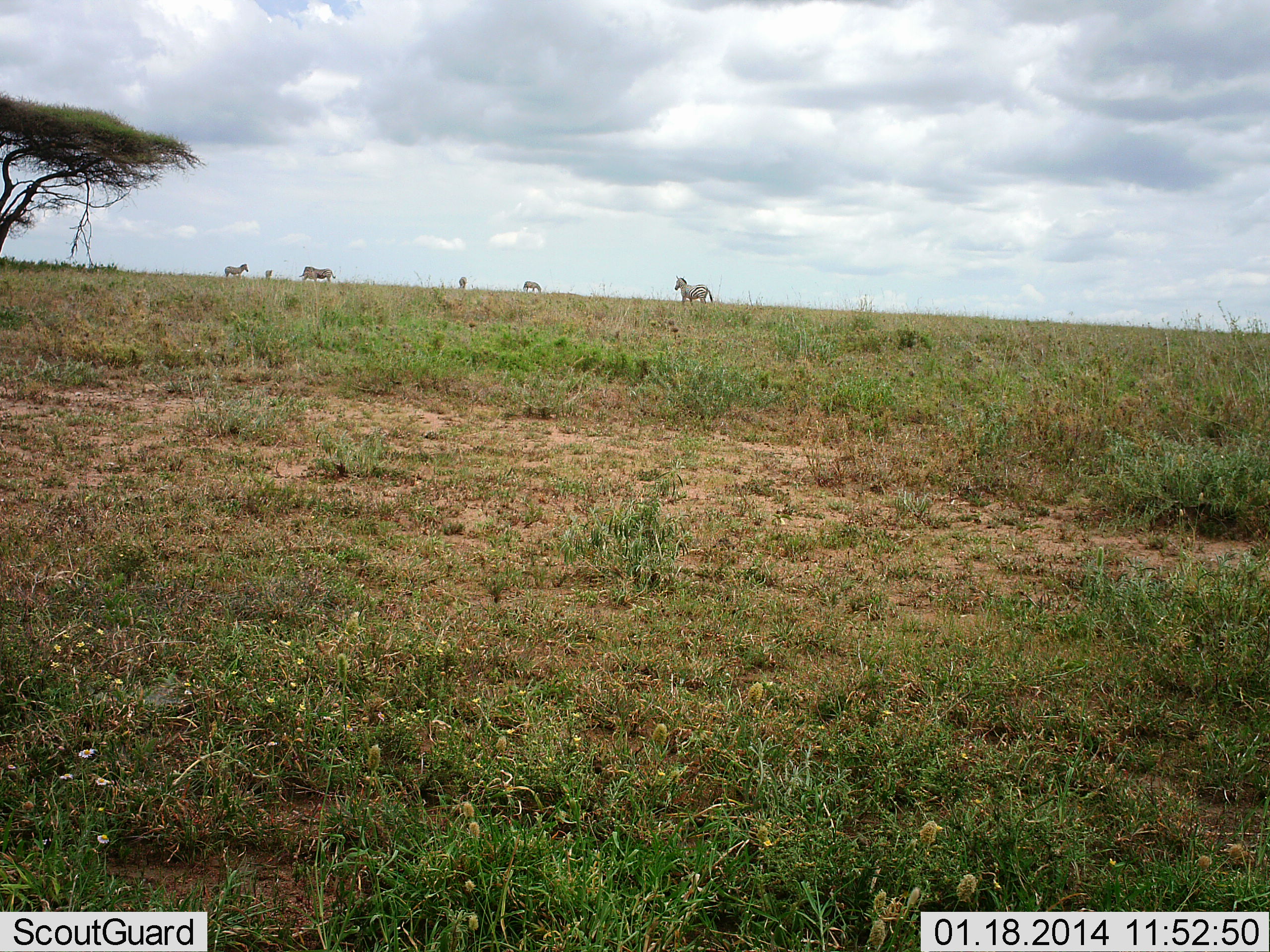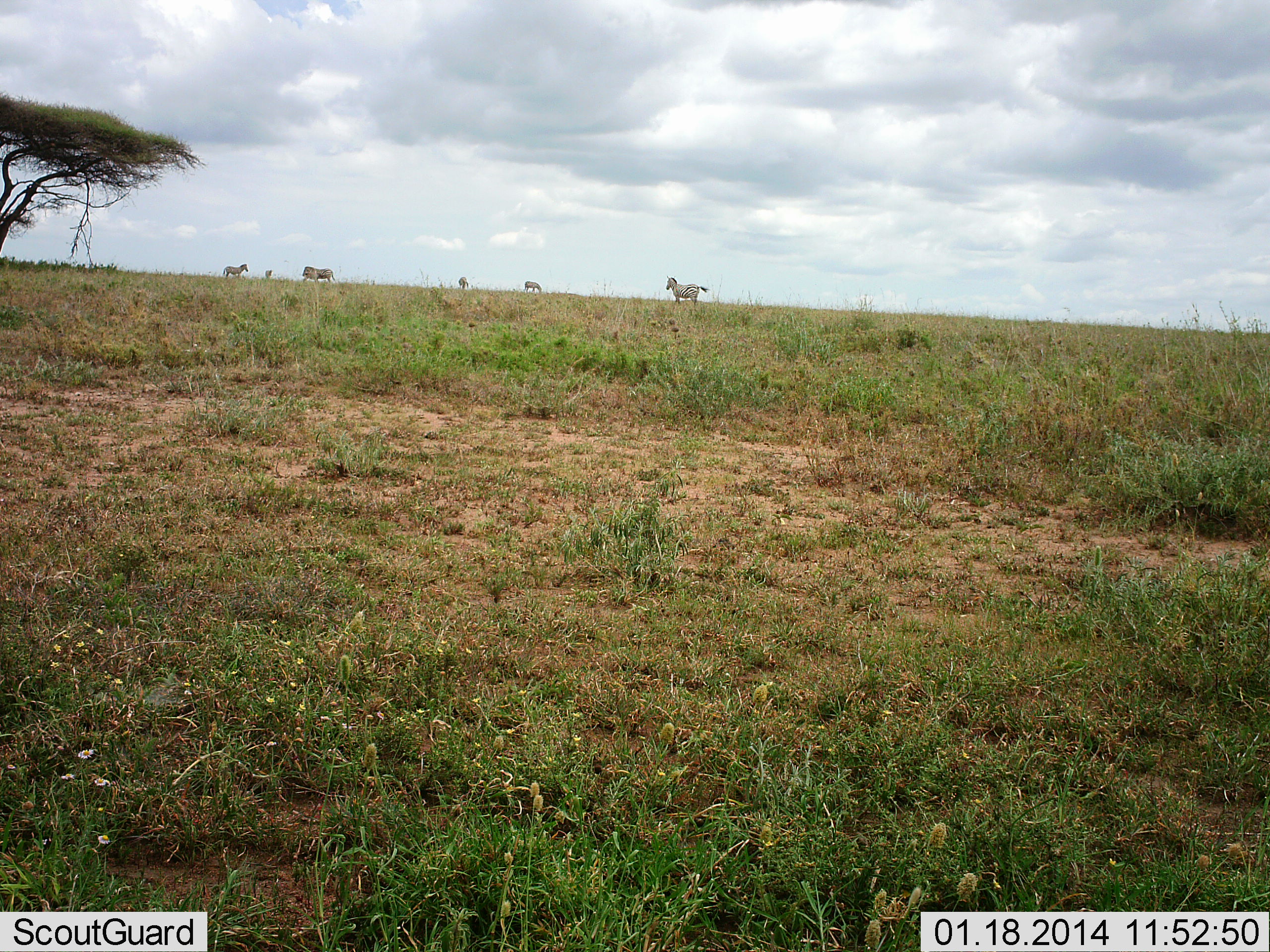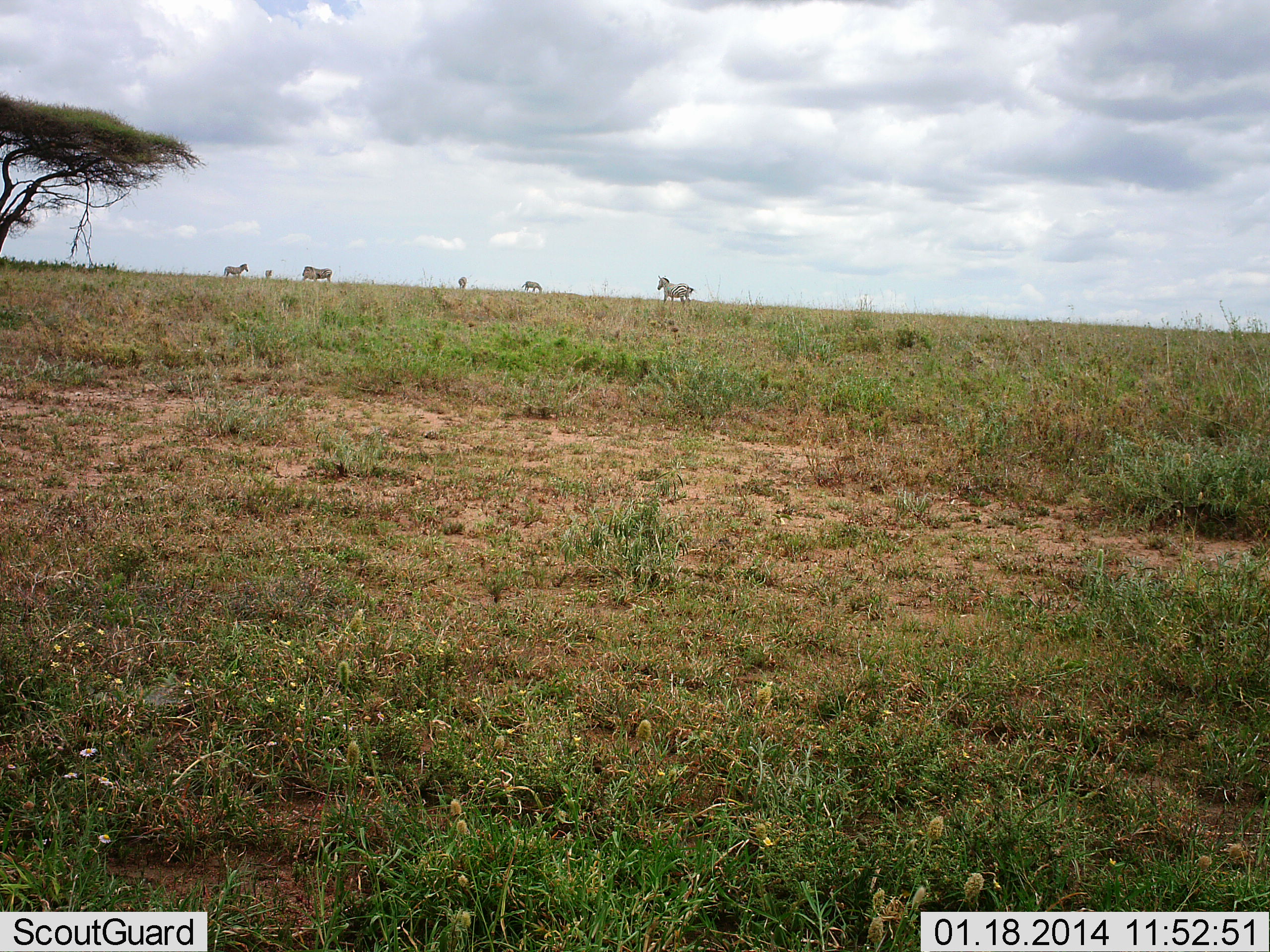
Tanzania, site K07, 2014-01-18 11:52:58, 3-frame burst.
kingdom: Animalia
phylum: Chordata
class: Mammalia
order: Perissodactyla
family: Equidae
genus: Equus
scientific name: Equus quagga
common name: plains zebra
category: zebra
Zebra (plains zebra) (Equus quagga), count 6. Behavior (volunteer vote fractions): standing 80%, resting 0%, moving 80%, interacting 0%. Young present (vote fraction): 0%. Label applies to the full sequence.